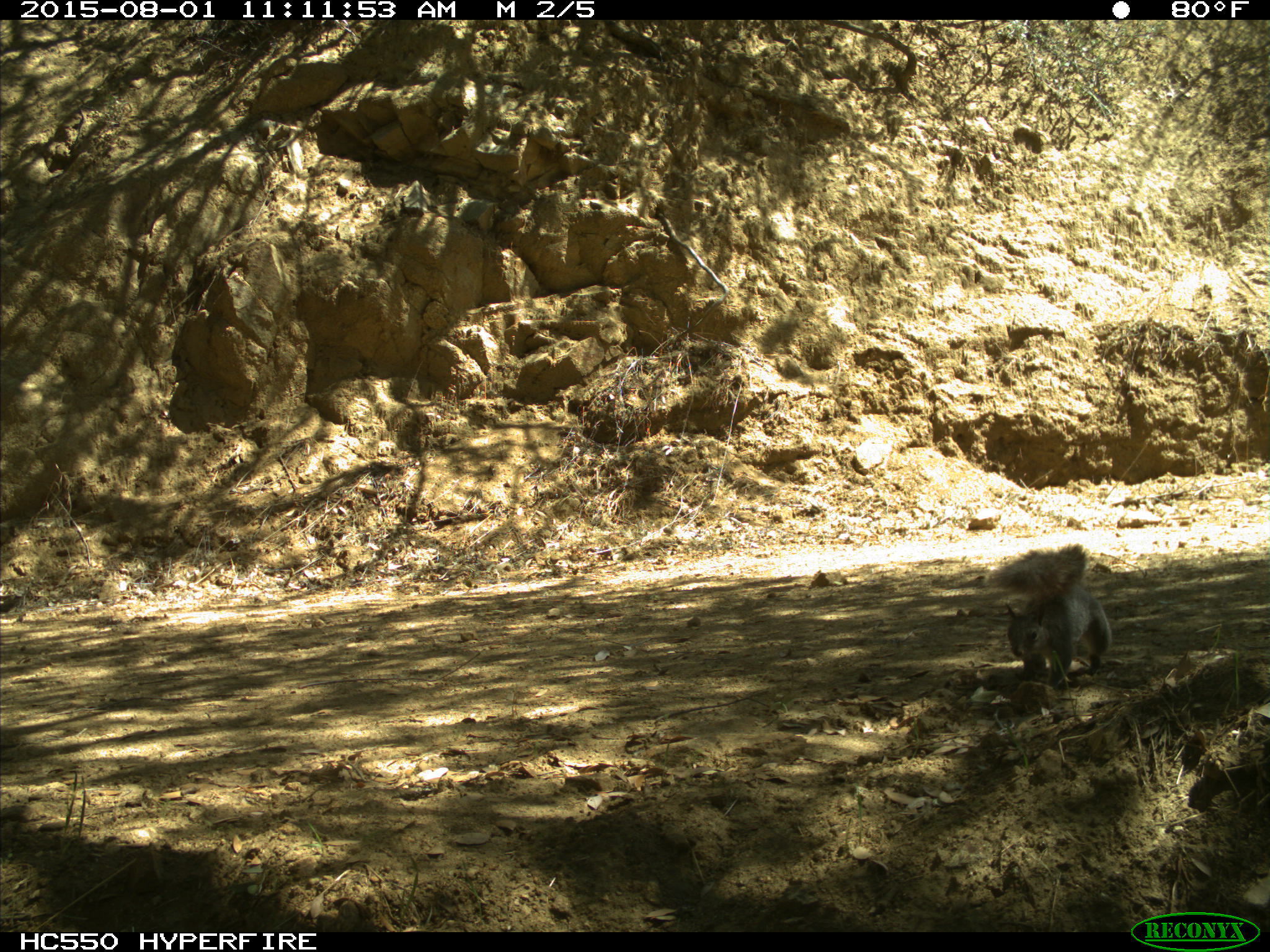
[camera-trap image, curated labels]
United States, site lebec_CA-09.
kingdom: Animalia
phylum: Chordata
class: Mammalia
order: Rodentia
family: Sciuridae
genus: Sciurus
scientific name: Sciurus carolinensis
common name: eastern gray squirrel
Sciurus carolinensis (eastern gray squirrel).